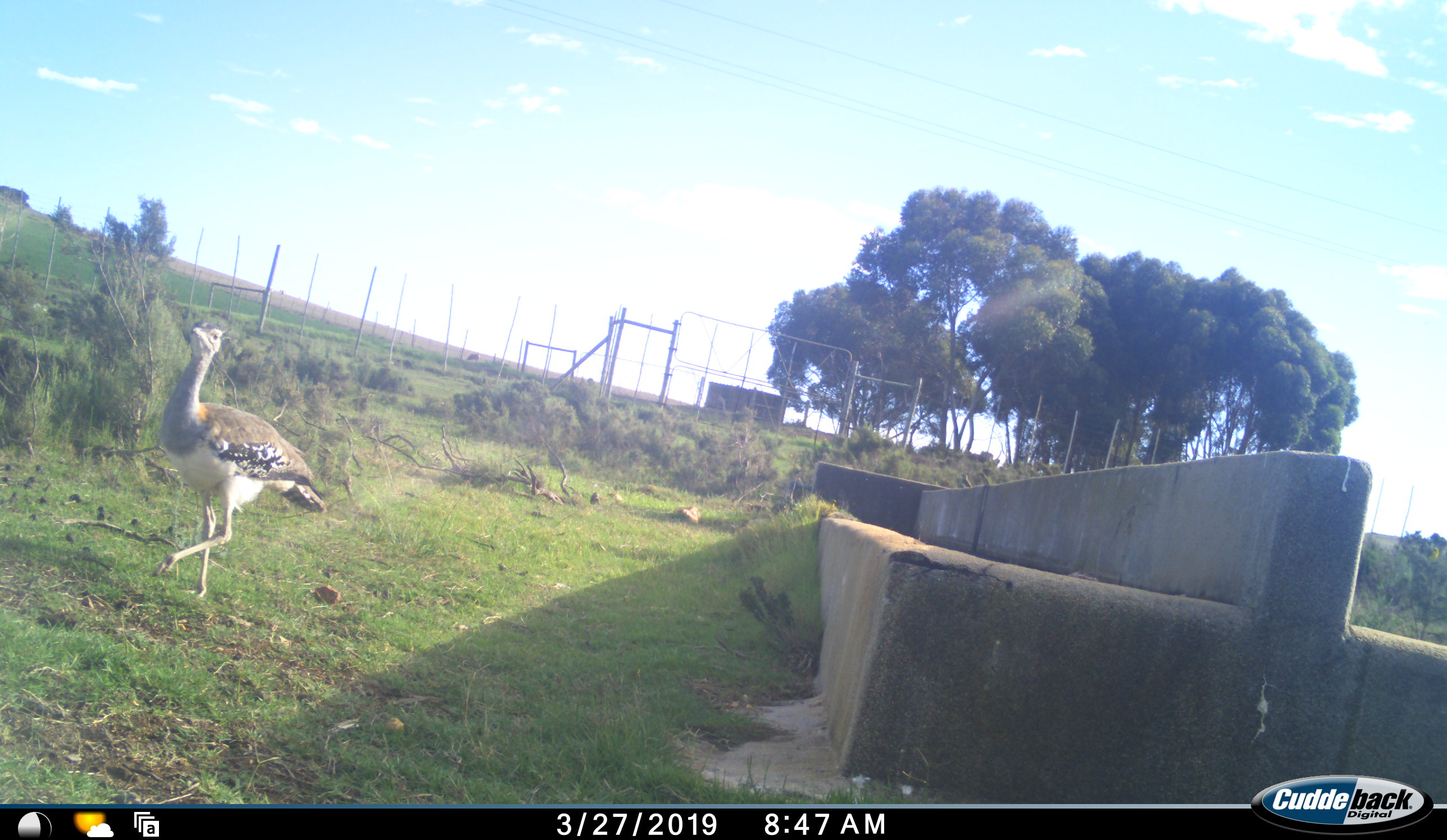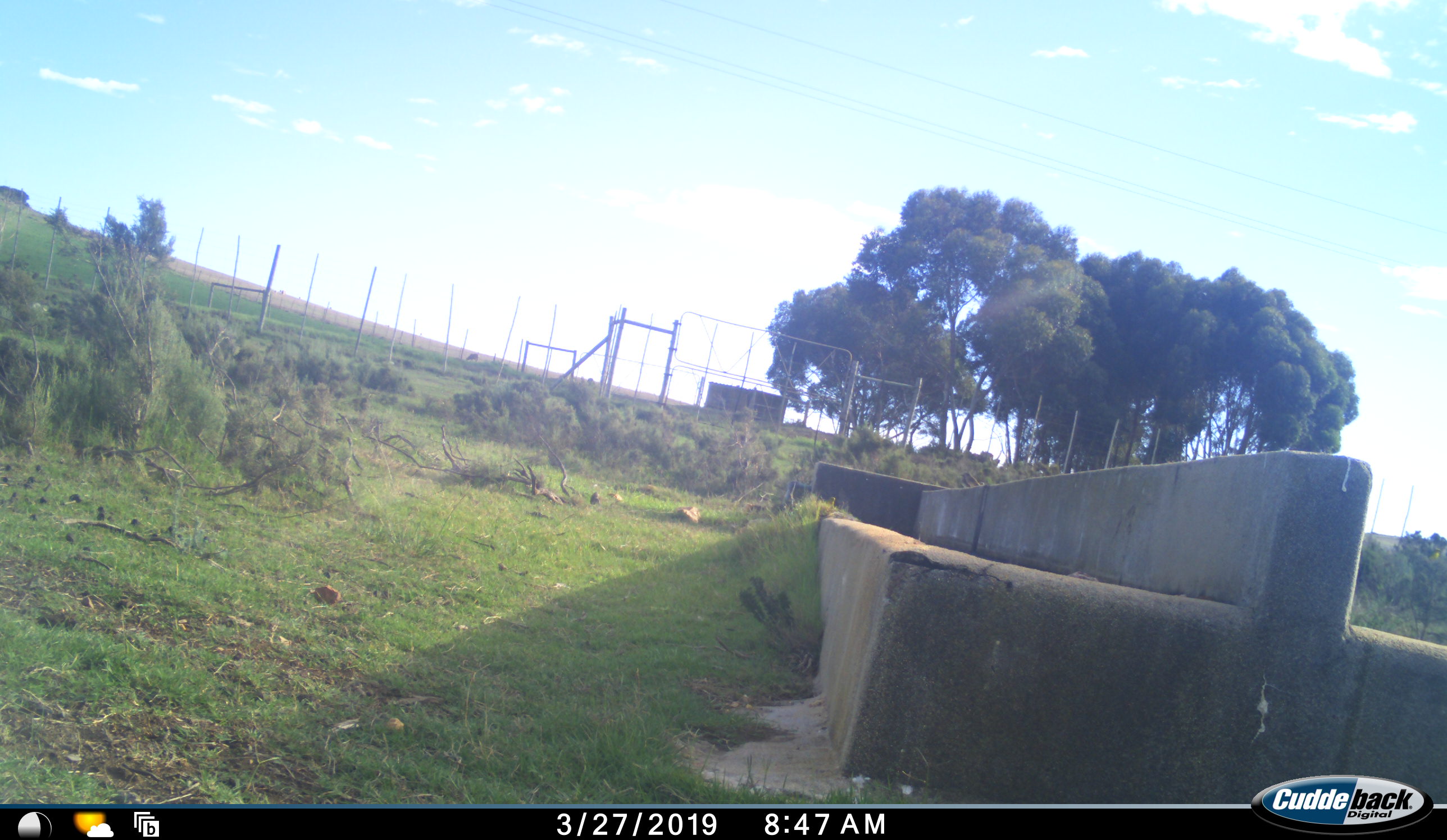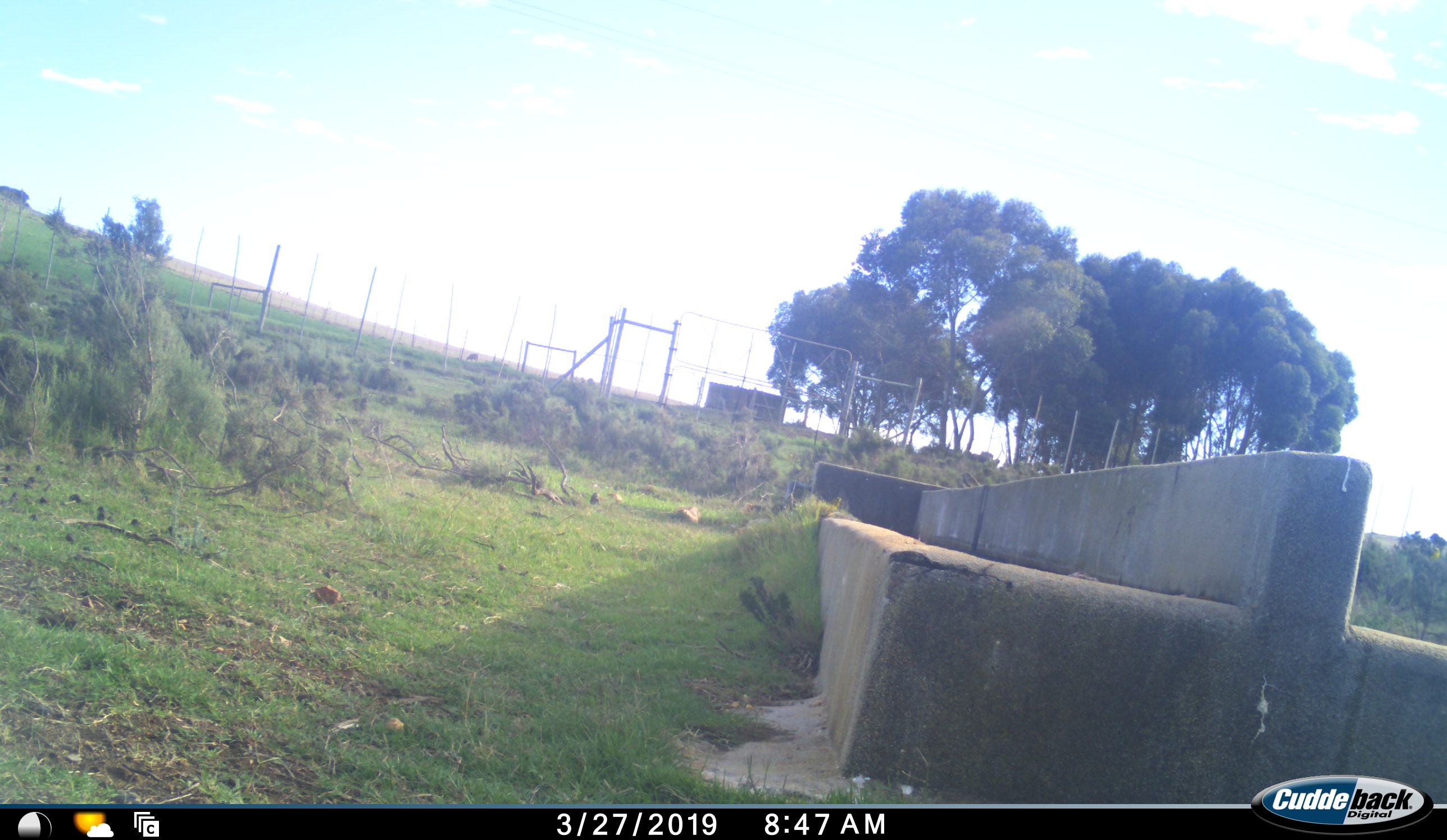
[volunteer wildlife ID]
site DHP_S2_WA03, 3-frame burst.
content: unidentified animal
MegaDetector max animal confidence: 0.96